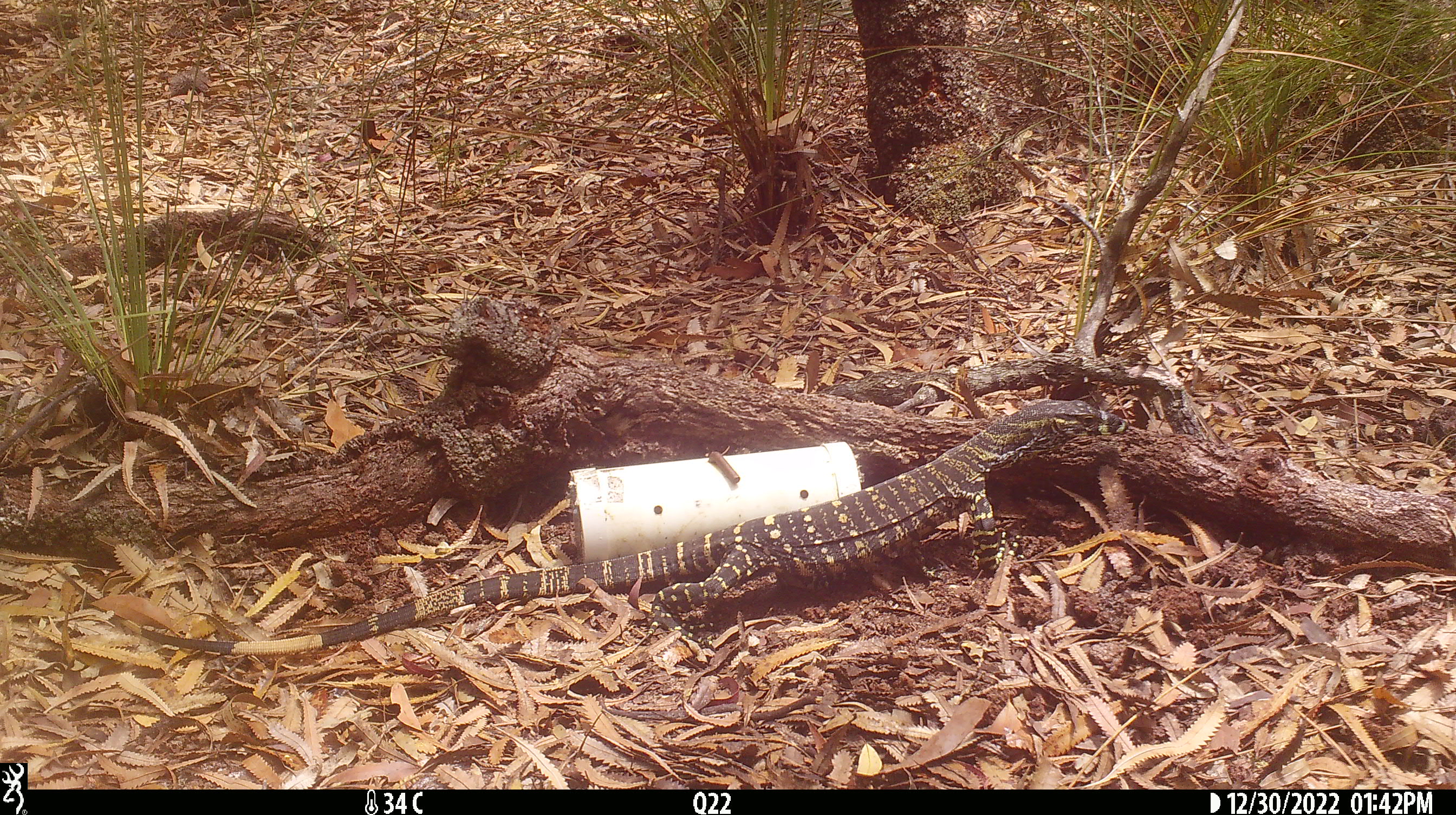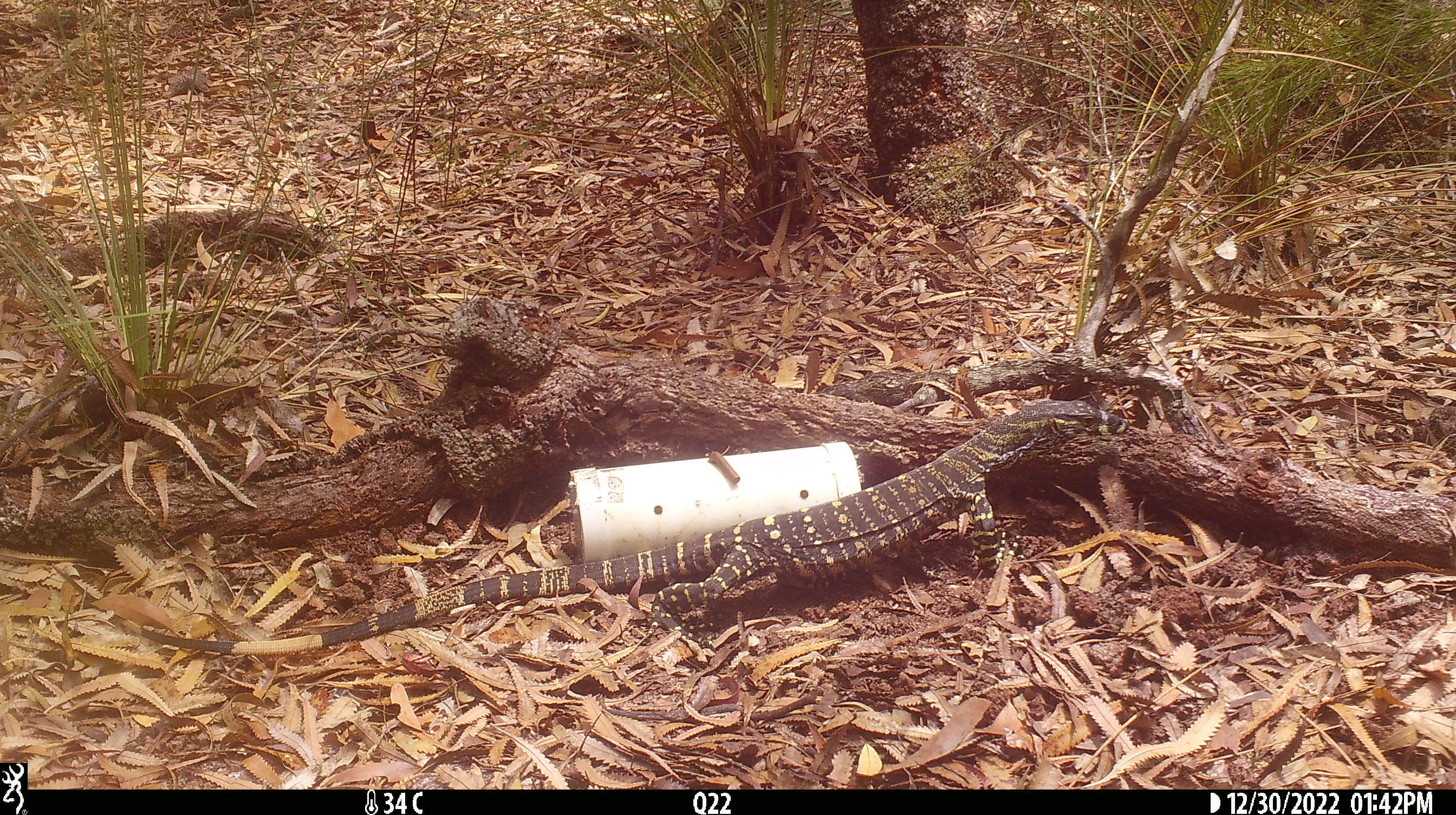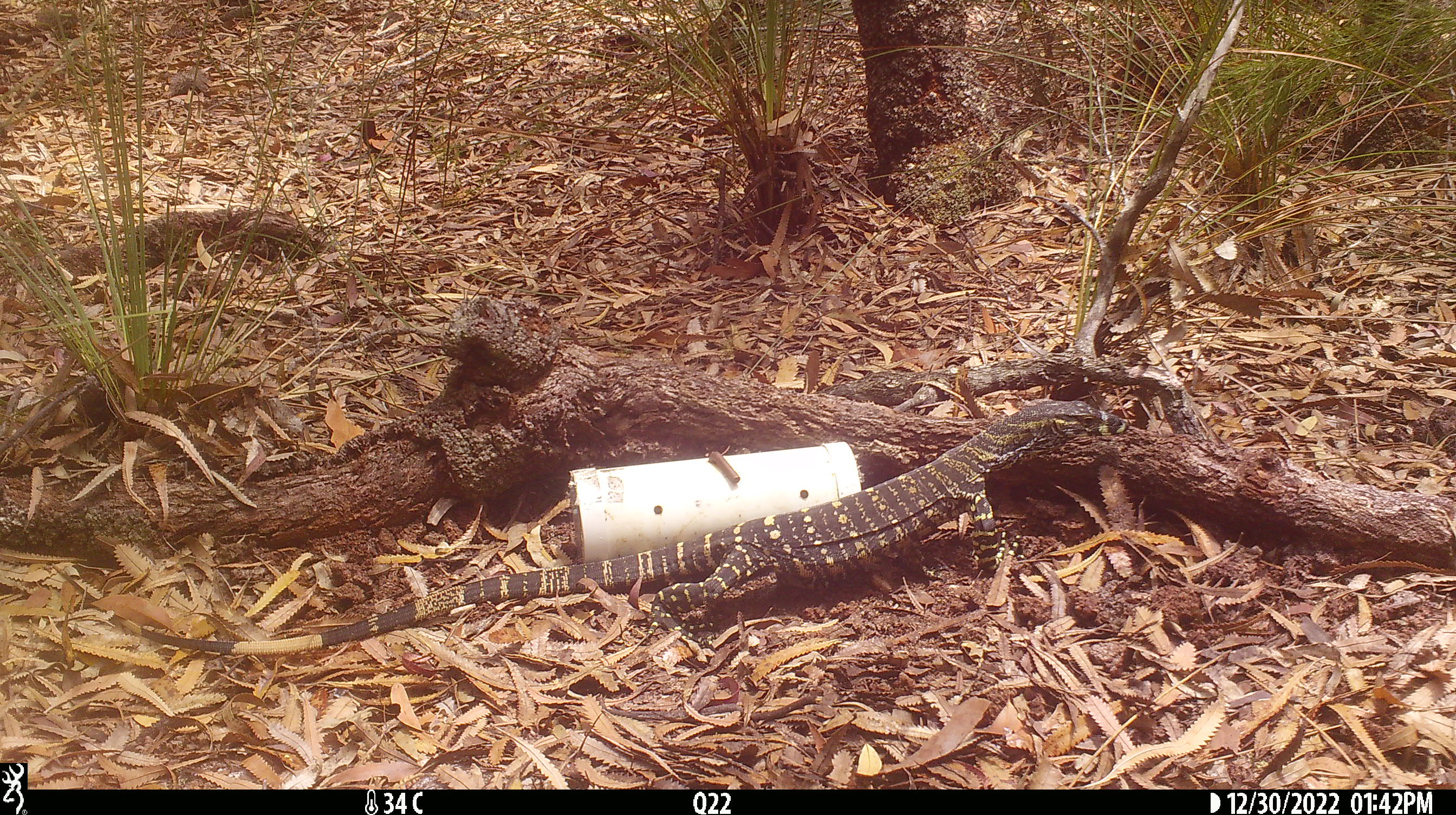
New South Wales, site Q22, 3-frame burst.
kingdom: Animalia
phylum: Chordata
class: Reptilia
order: Squamata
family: Varanidae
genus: Varanus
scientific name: Varanus varius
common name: lace monitor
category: goanna